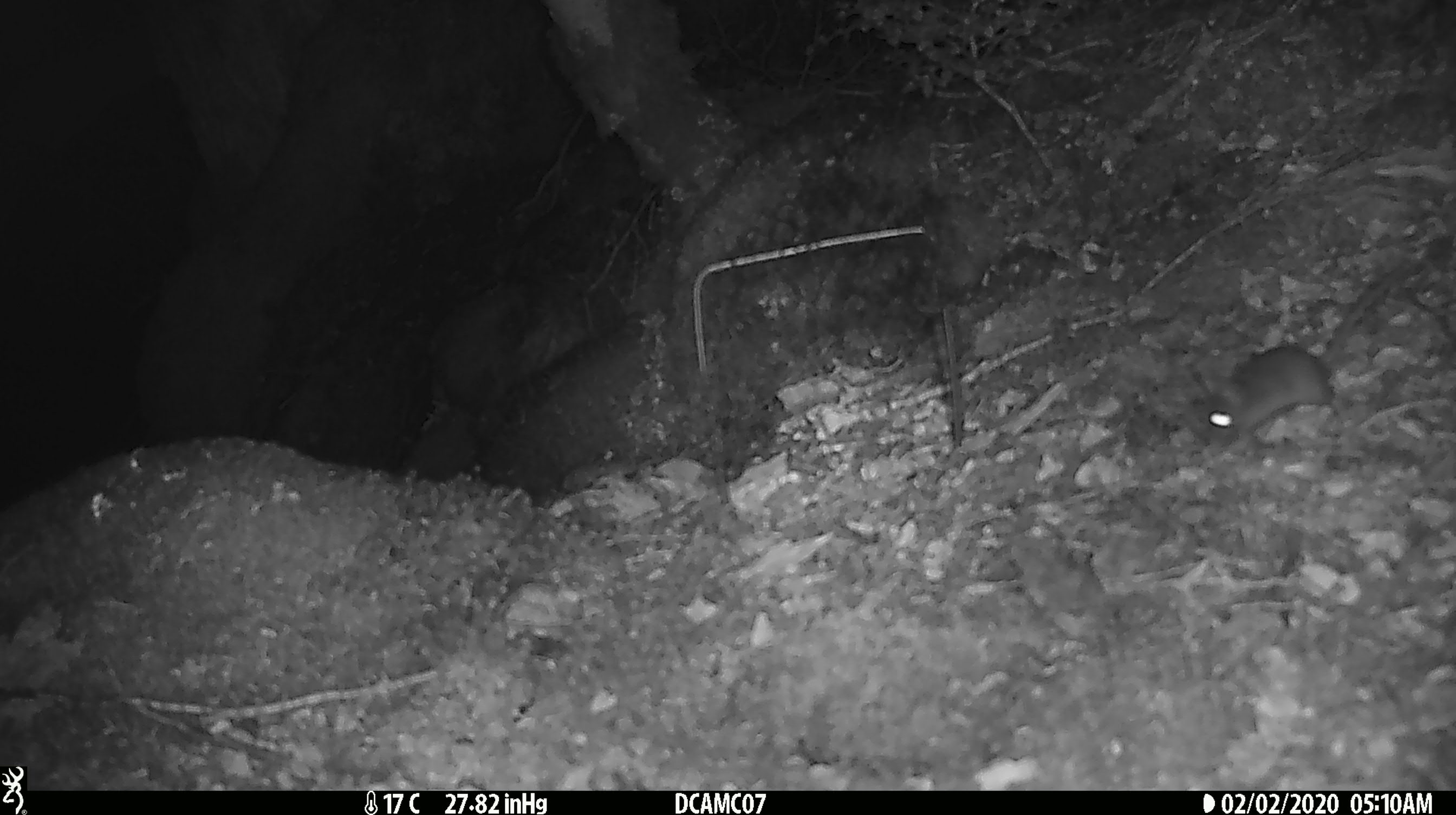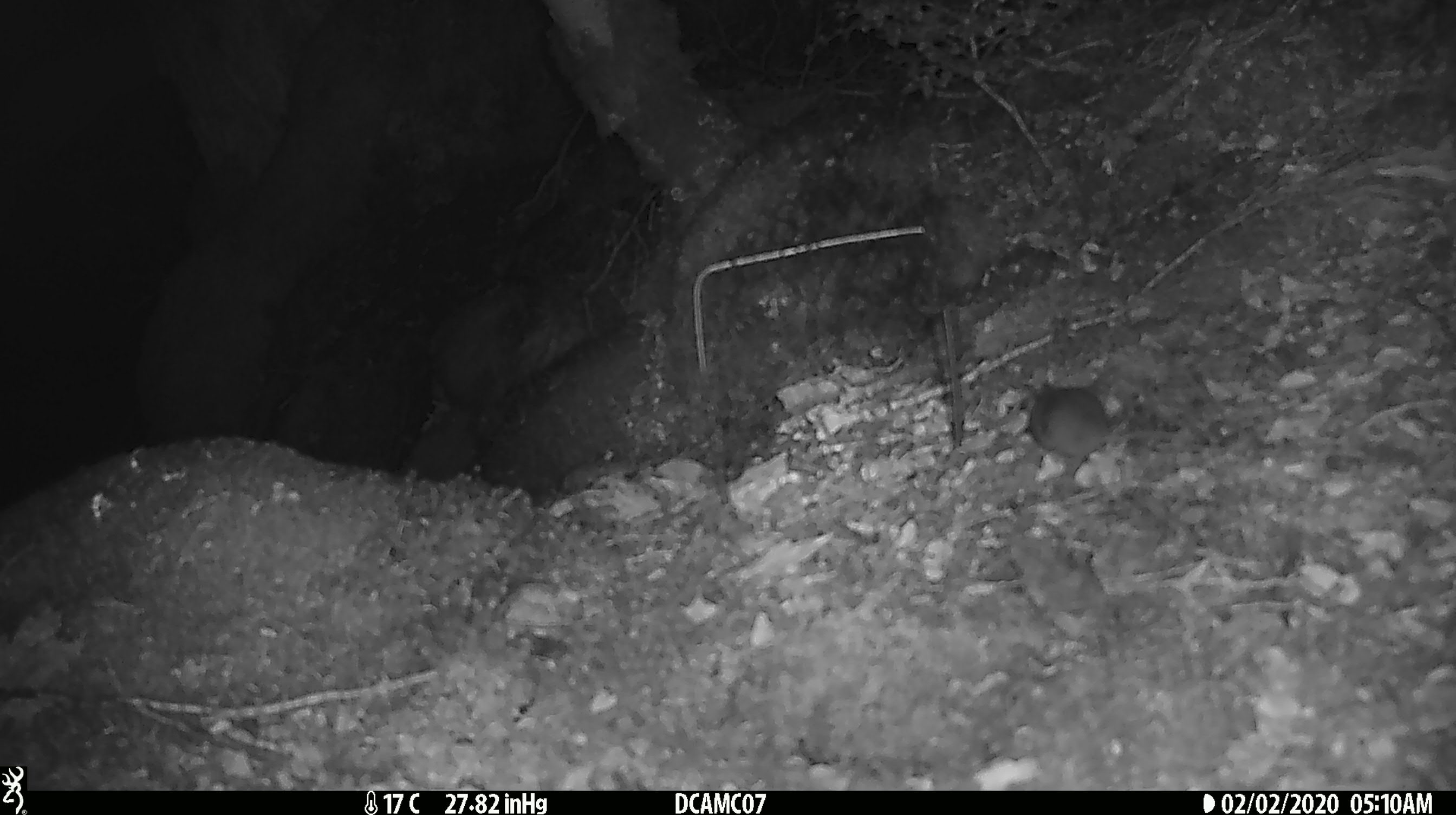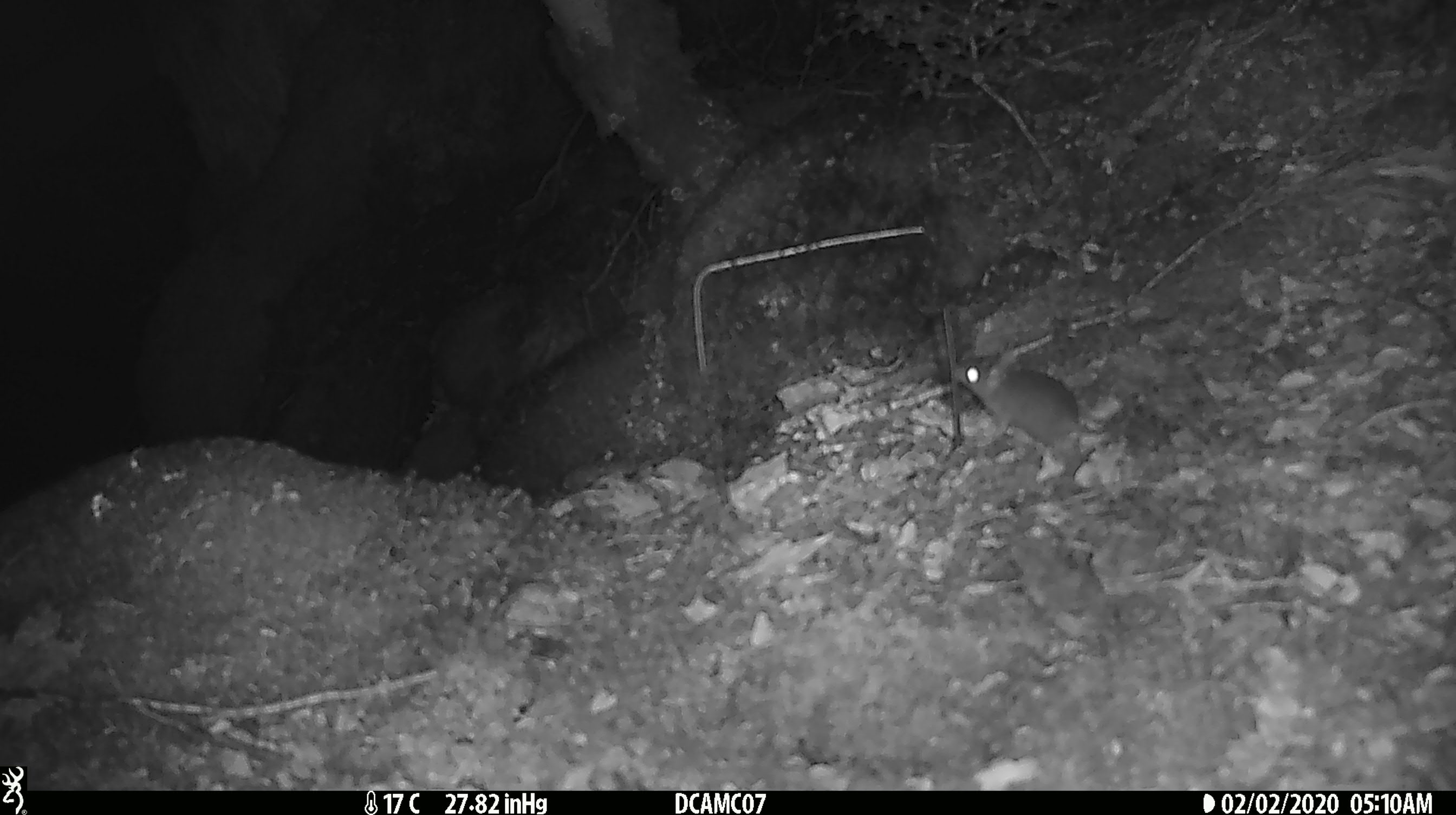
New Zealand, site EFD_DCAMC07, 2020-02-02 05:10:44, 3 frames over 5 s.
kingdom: Animalia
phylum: Chordata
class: Mammalia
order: Rodentia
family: Muridae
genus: Mus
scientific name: Mus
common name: mouse